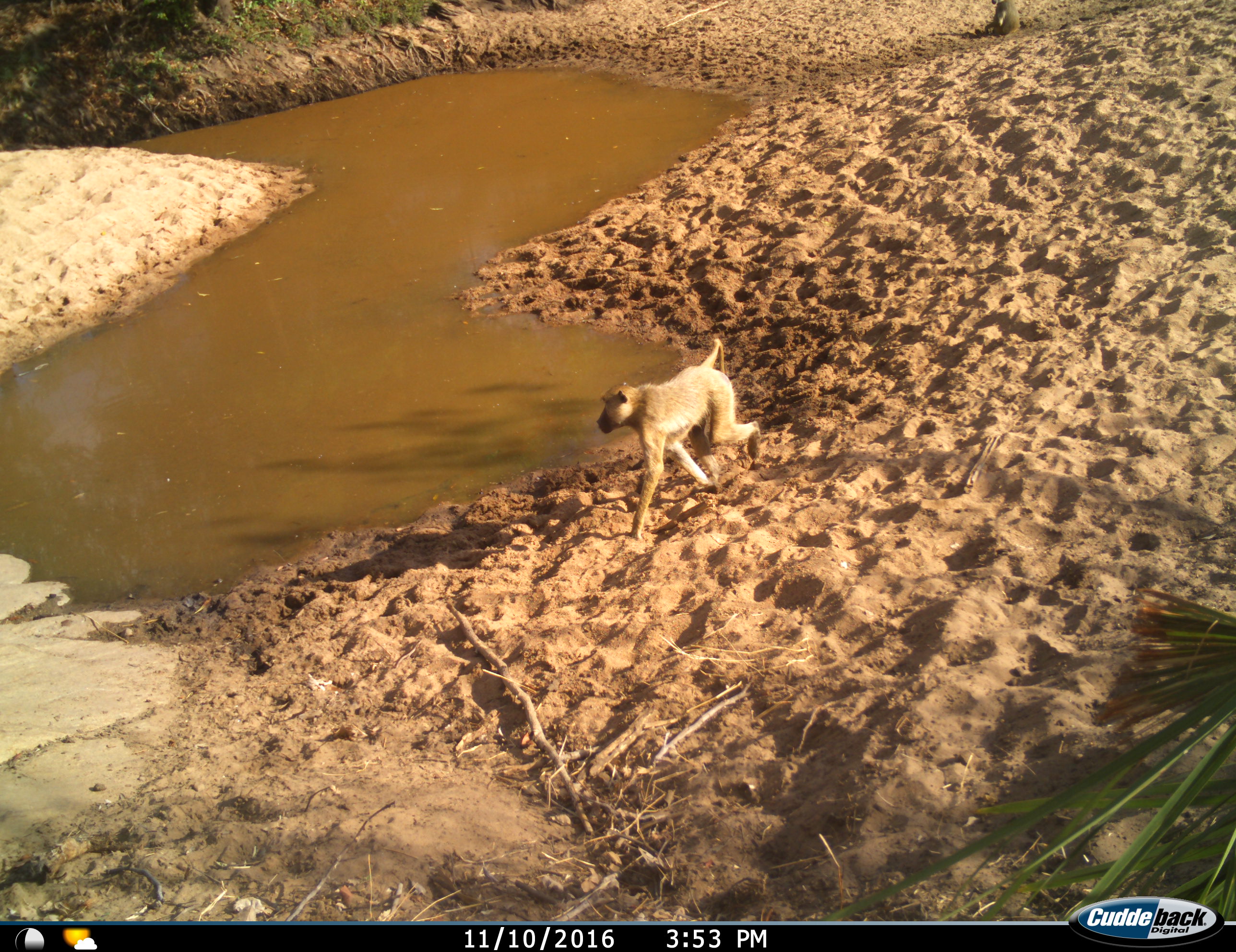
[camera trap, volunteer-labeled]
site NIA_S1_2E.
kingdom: Animalia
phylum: Chordata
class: Mammalia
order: Primates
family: Cercopithecidae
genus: Papio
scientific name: Papio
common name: baboon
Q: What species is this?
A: Baboon (Papio).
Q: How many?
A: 2.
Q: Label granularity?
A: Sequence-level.